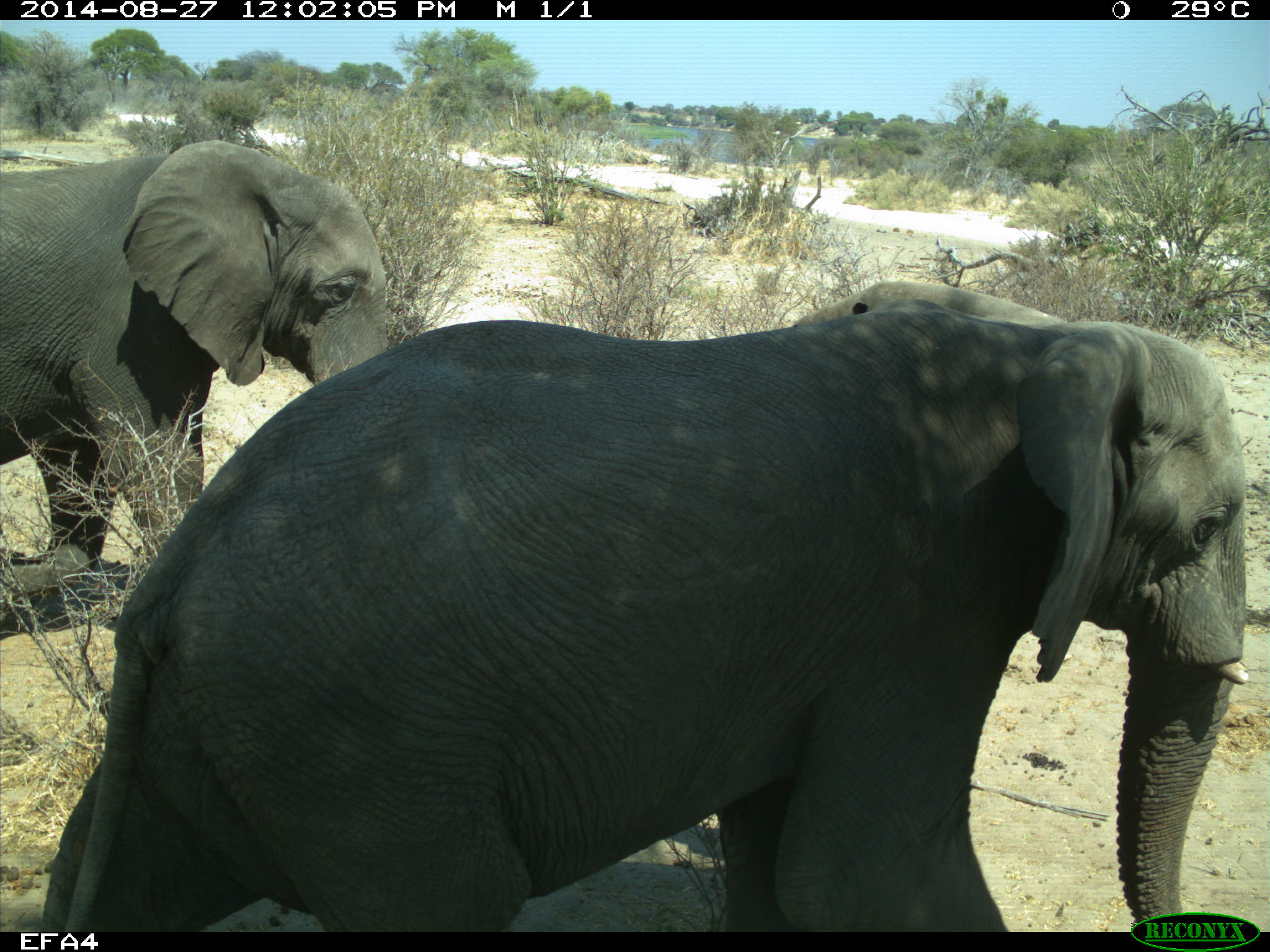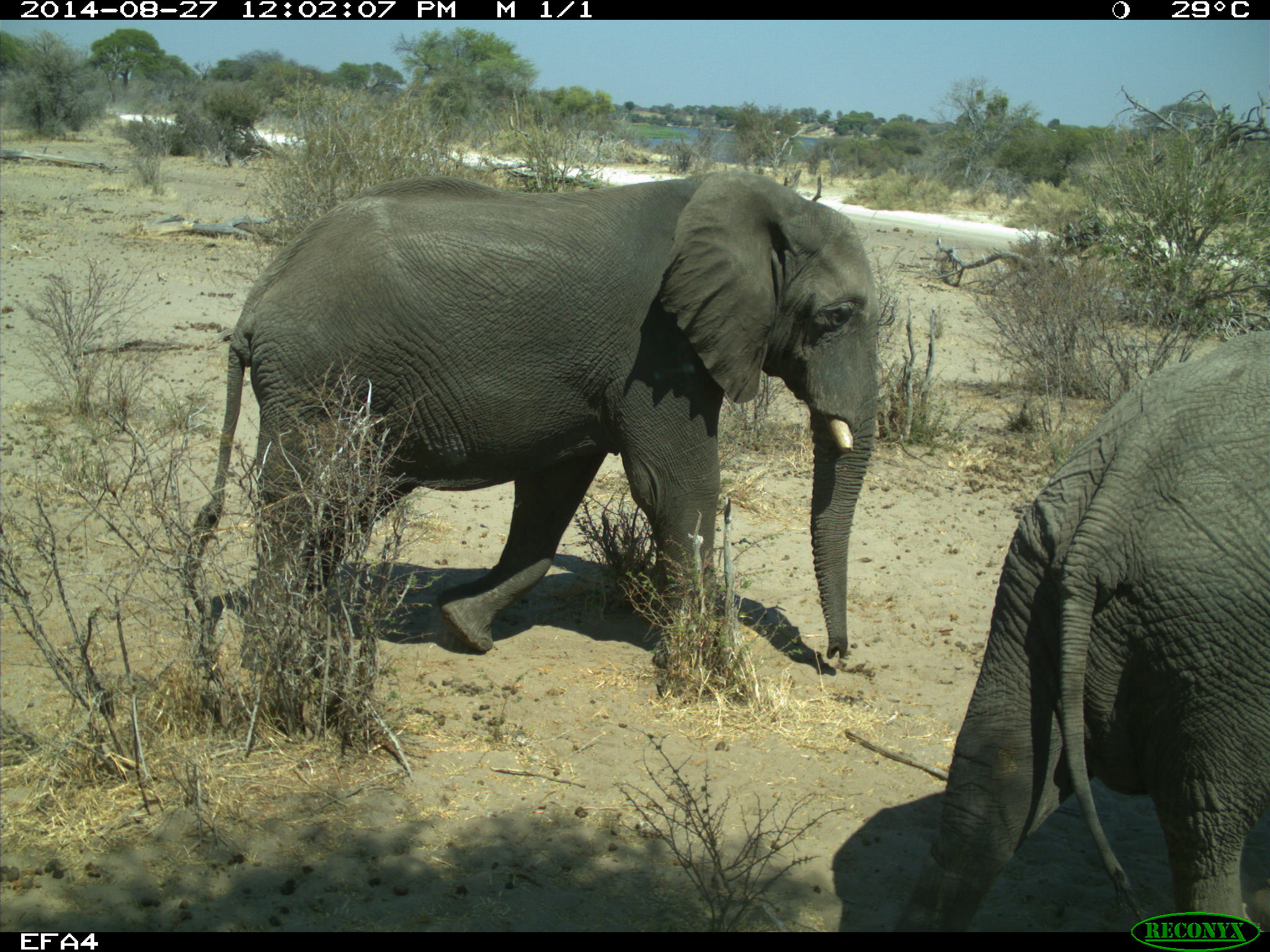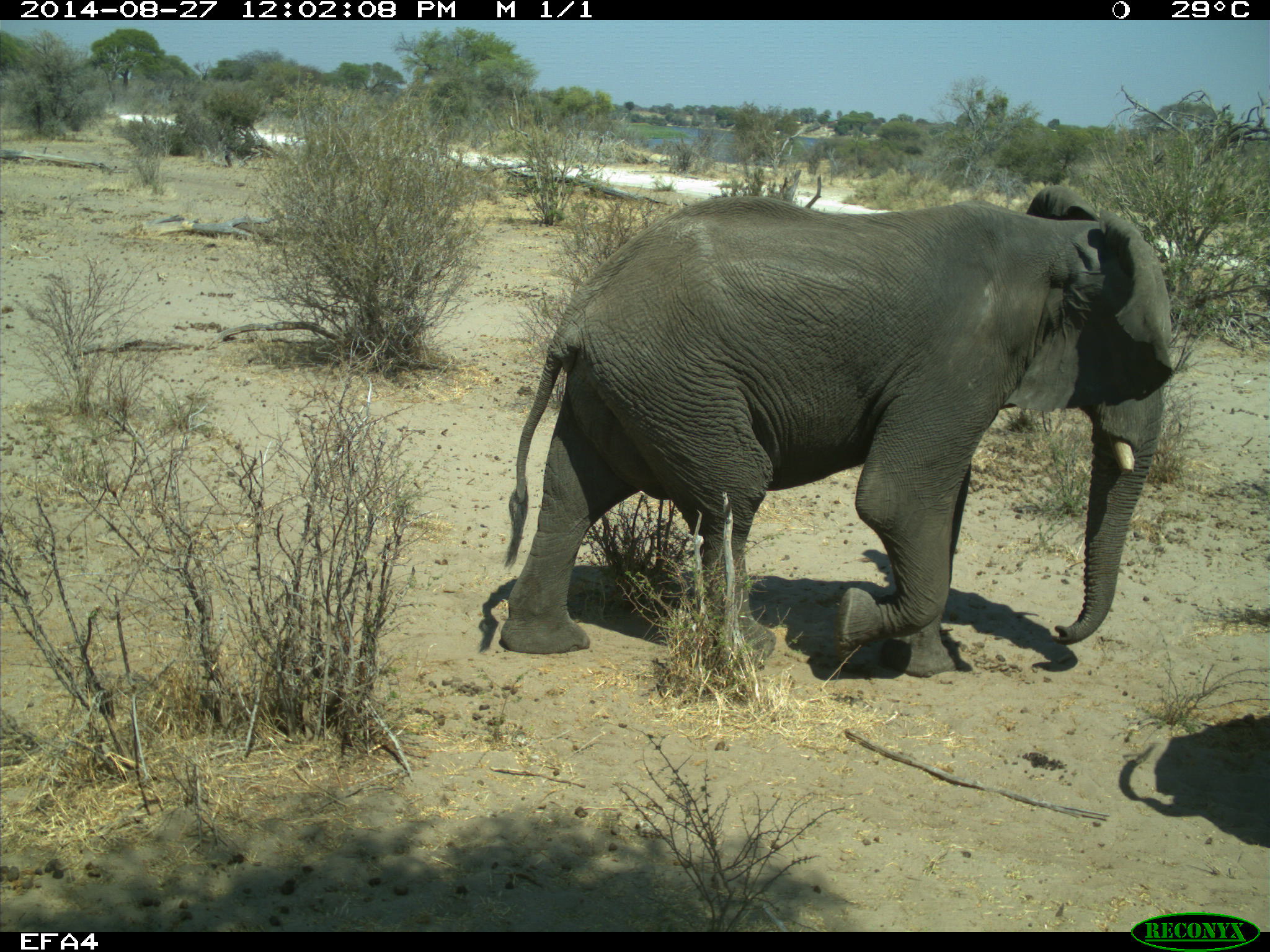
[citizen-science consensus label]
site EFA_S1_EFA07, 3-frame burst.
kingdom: Animalia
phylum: Chordata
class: Mammalia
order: Proboscidea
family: Elephantidae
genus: Loxodonta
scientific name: Loxodonta africana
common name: african bush elephant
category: elephant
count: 2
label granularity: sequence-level